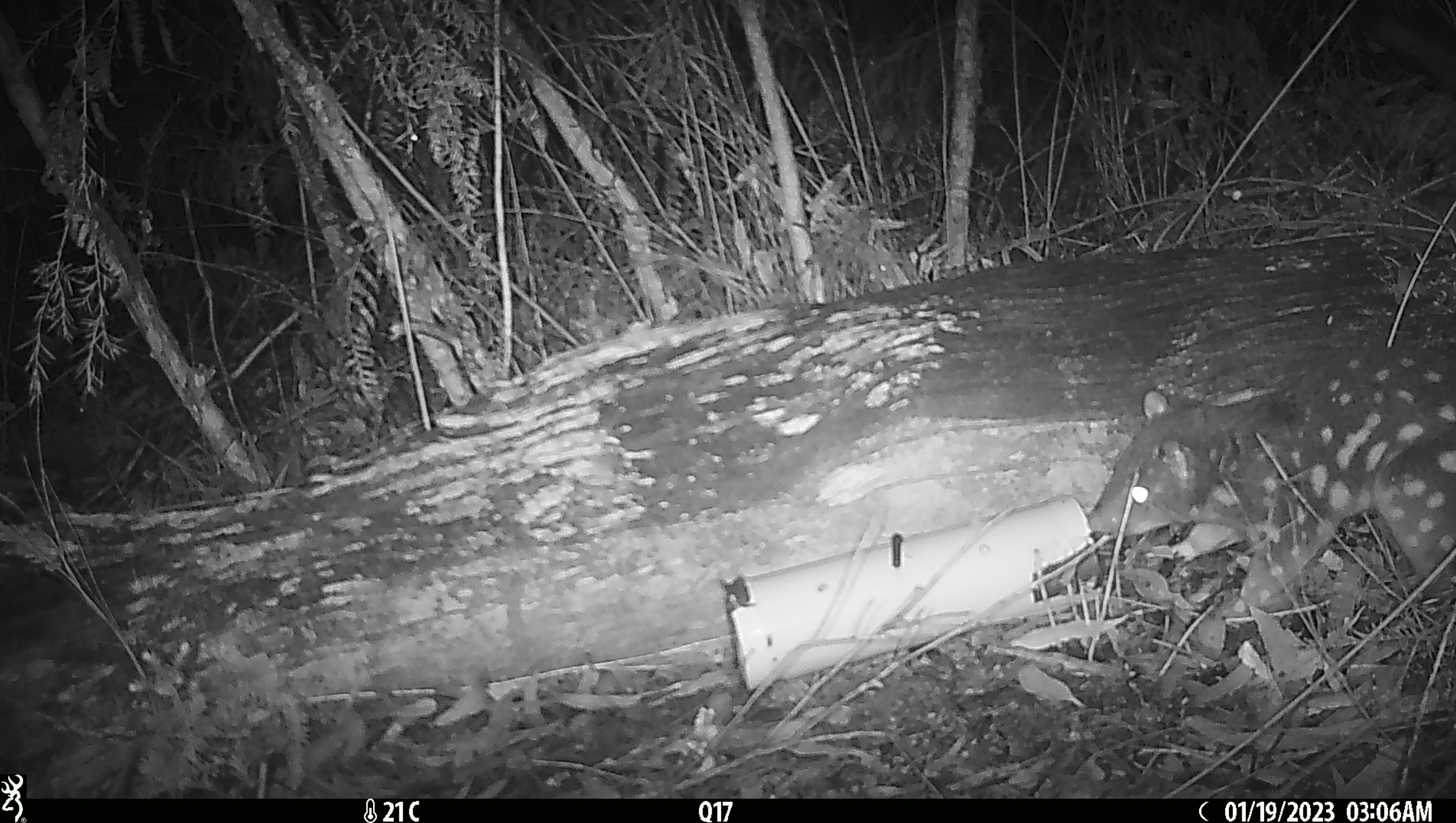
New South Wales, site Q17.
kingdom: Animalia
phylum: Chordata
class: Mammalia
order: Dasyuromorphia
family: Dasyuridae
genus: Dasyurus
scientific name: Dasyurus maculatus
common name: spotted-tailed quoll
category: quoll